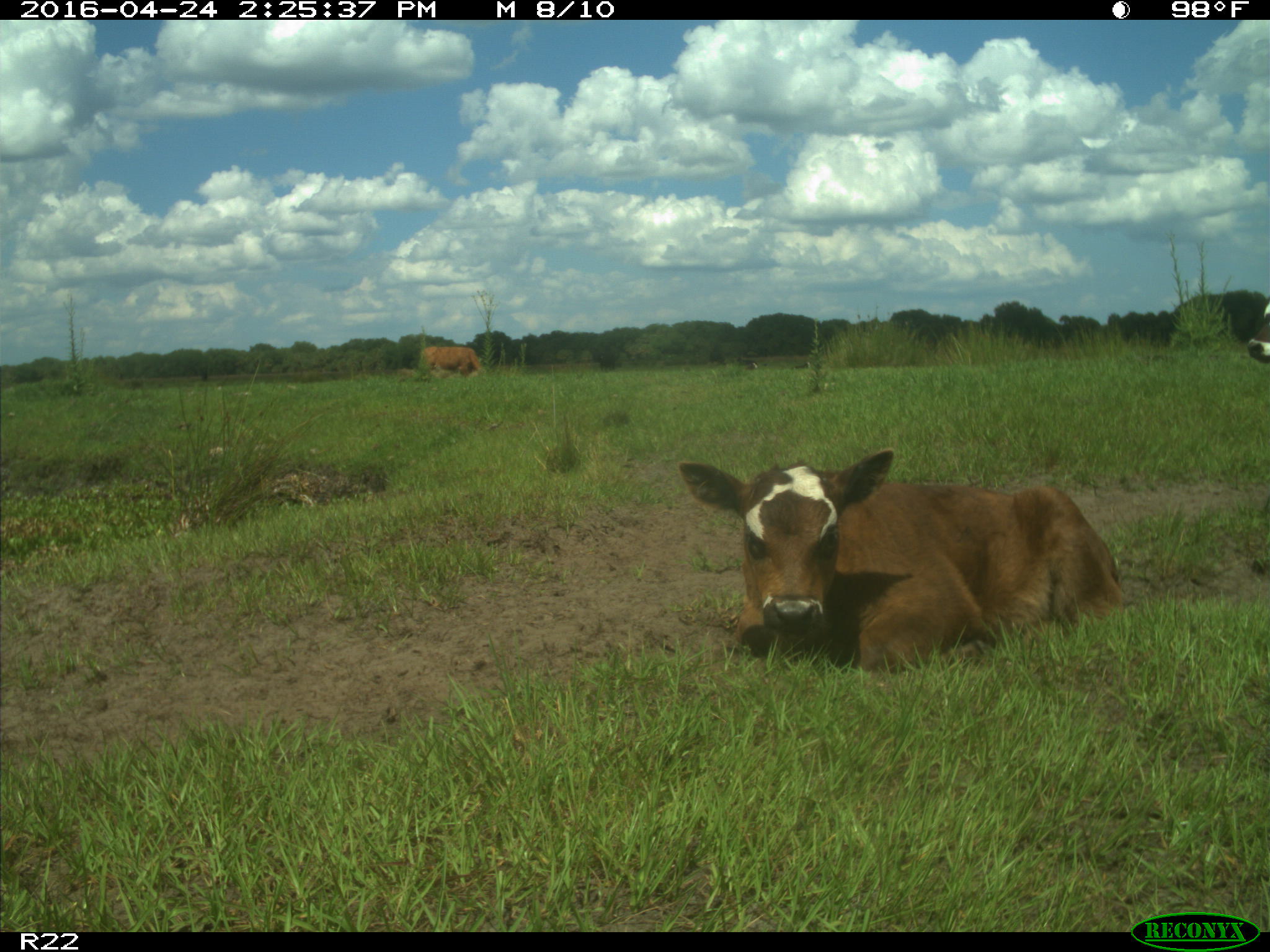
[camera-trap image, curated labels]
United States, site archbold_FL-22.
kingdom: Animalia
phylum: Chordata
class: Mammalia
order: Artiodactyla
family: Bovidae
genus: Bos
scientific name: Bos taurus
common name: domestic cow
Bos taurus (domestic cow).